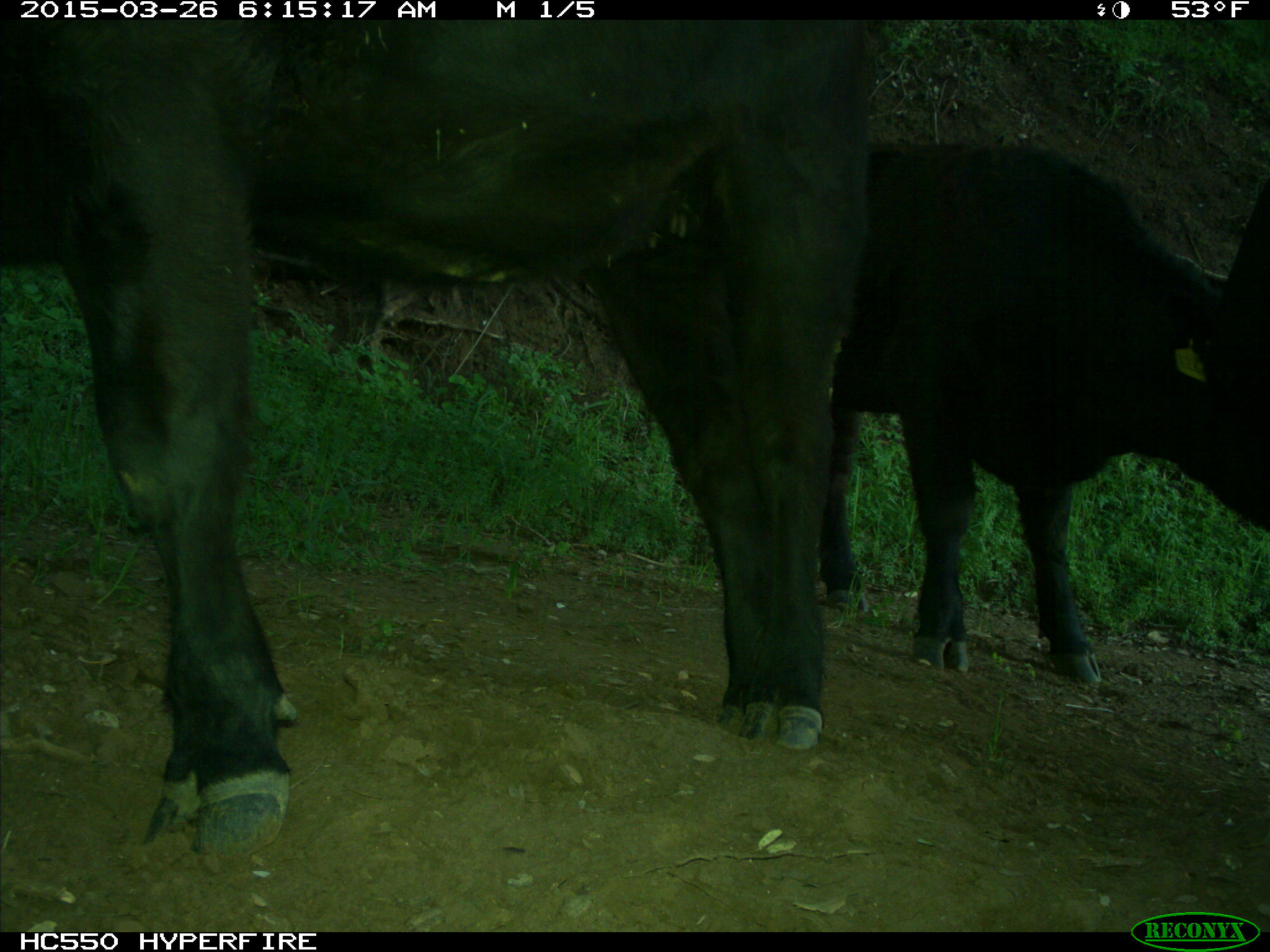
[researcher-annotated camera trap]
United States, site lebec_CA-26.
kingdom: Animalia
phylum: Chordata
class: Mammalia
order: Artiodactyla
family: Bovidae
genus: Bos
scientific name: Bos taurus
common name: domestic cow